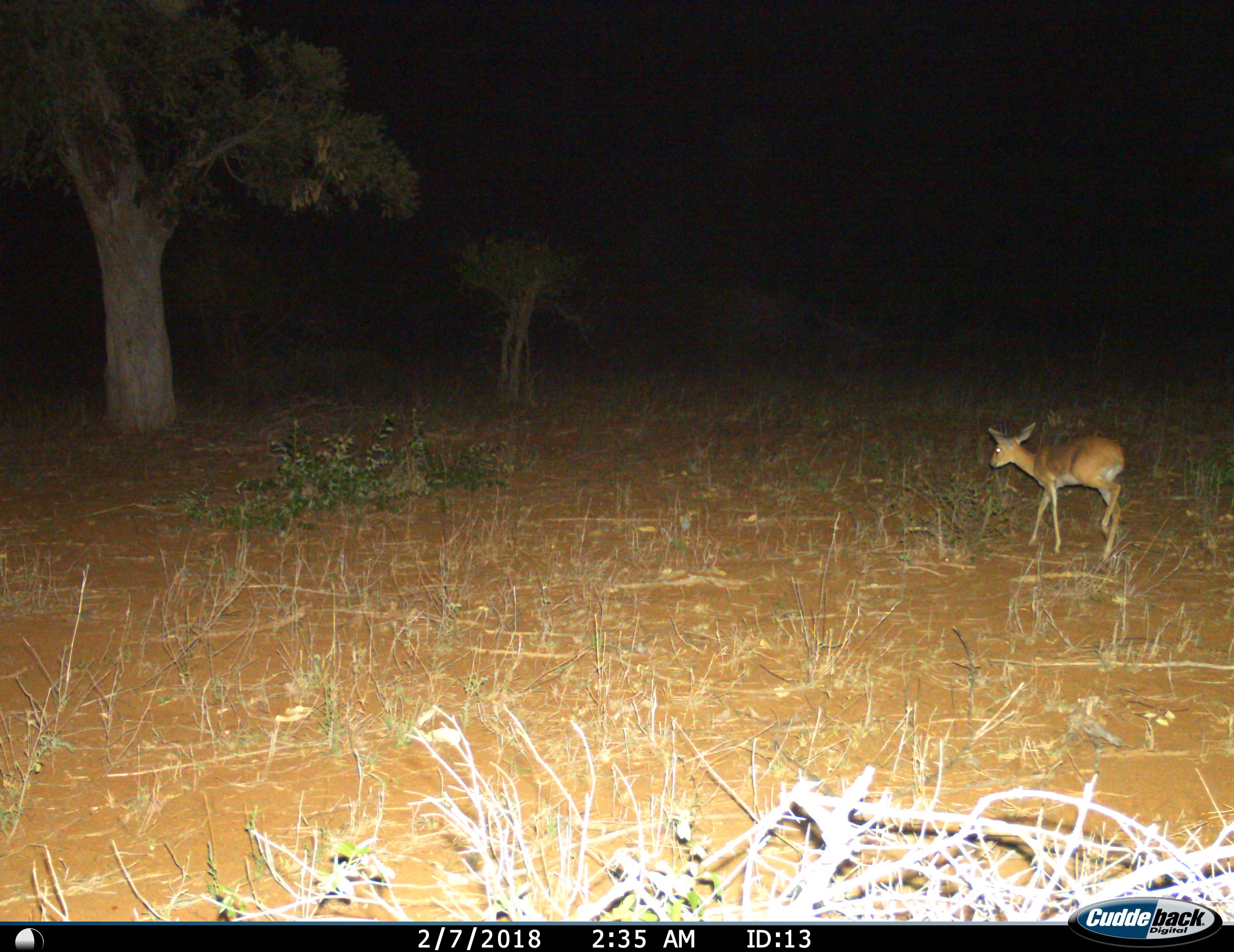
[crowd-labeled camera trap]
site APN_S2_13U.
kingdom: Animalia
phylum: Chordata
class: Mammalia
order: Artiodactyla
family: Bovidae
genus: Raphicerus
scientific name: Raphicerus campestris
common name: steenbok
Steenbok (Raphicerus campestris), count 1. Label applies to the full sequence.